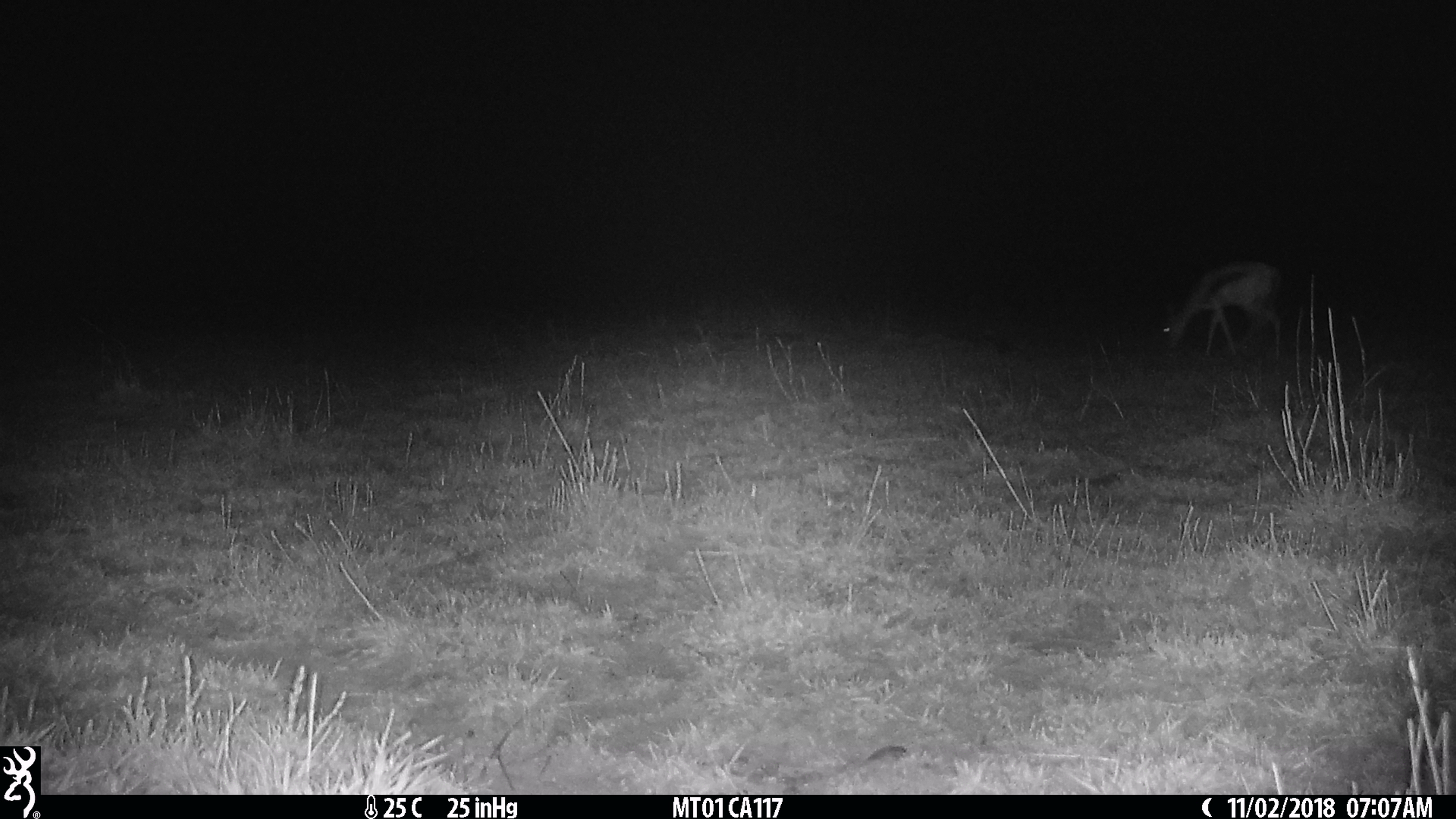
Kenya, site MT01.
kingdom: Animalia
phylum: Chordata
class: Mammalia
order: Artiodactyla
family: Bovidae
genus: Eudorcas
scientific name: Eudorcas thomsonii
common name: thomon's gazelle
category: gazelle thomsons